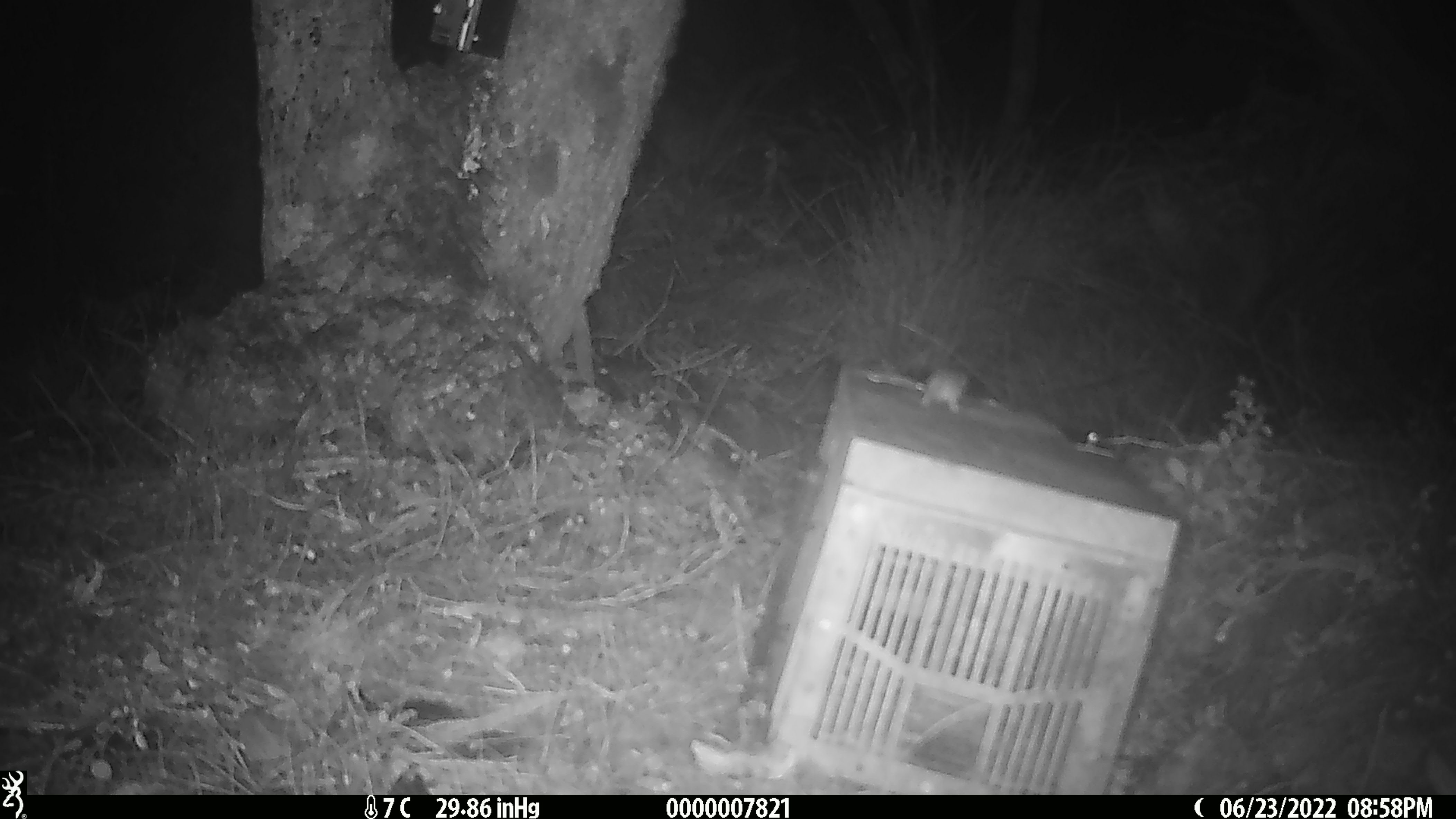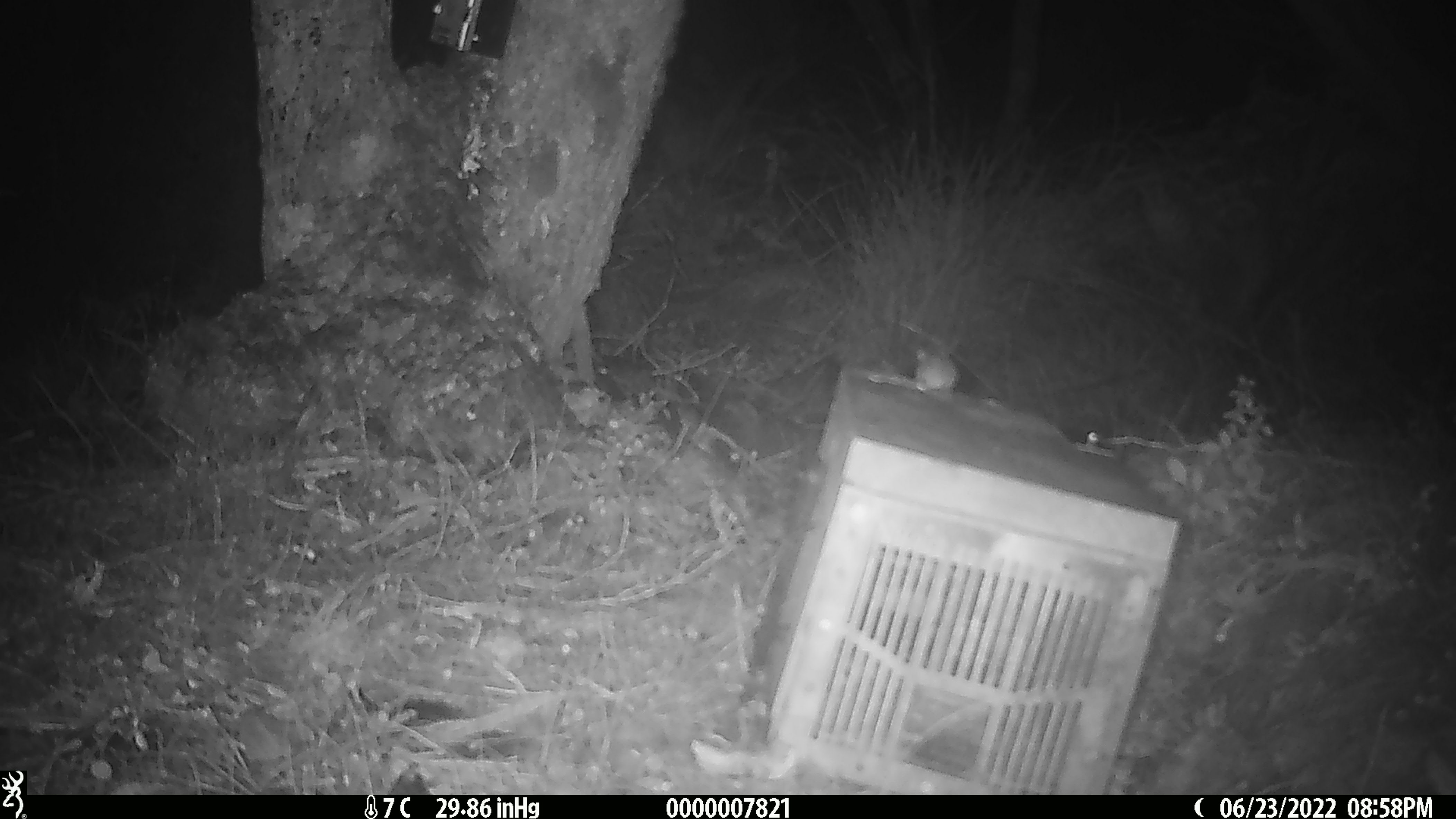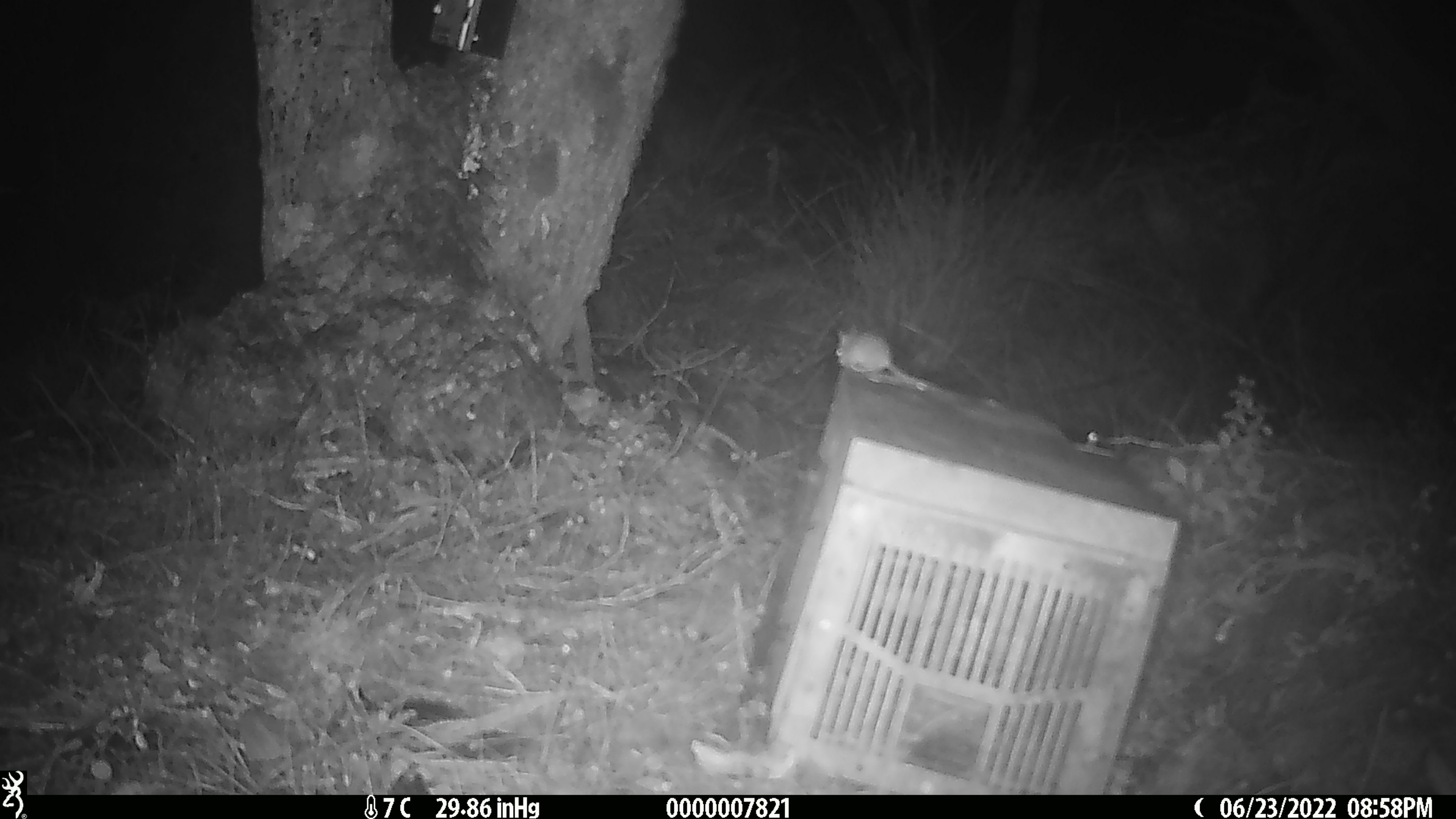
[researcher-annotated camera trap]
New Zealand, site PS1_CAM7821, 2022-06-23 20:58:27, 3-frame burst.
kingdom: Animalia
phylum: Chordata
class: Mammalia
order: Rodentia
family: Muridae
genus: Mus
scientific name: Mus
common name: mouse